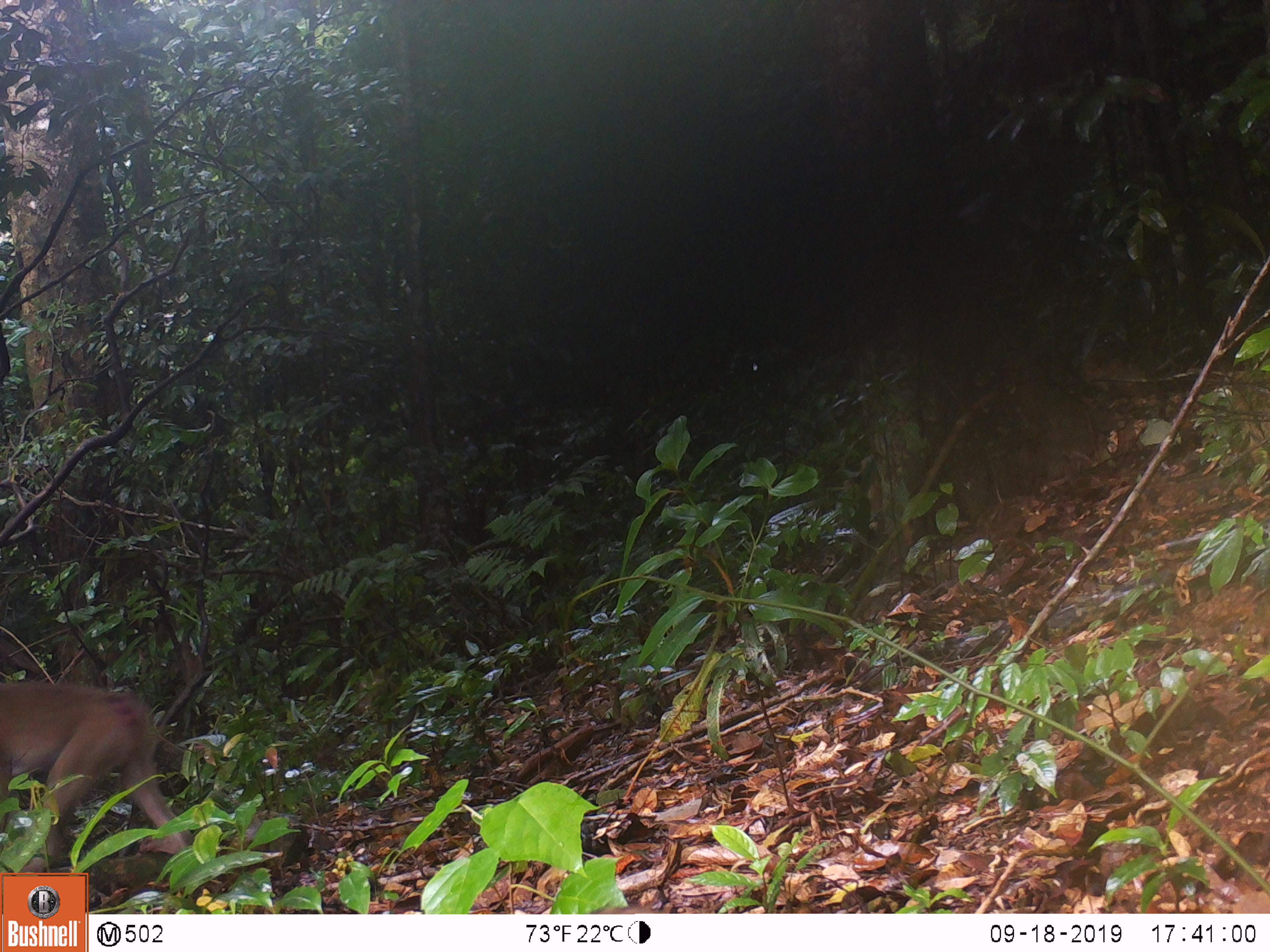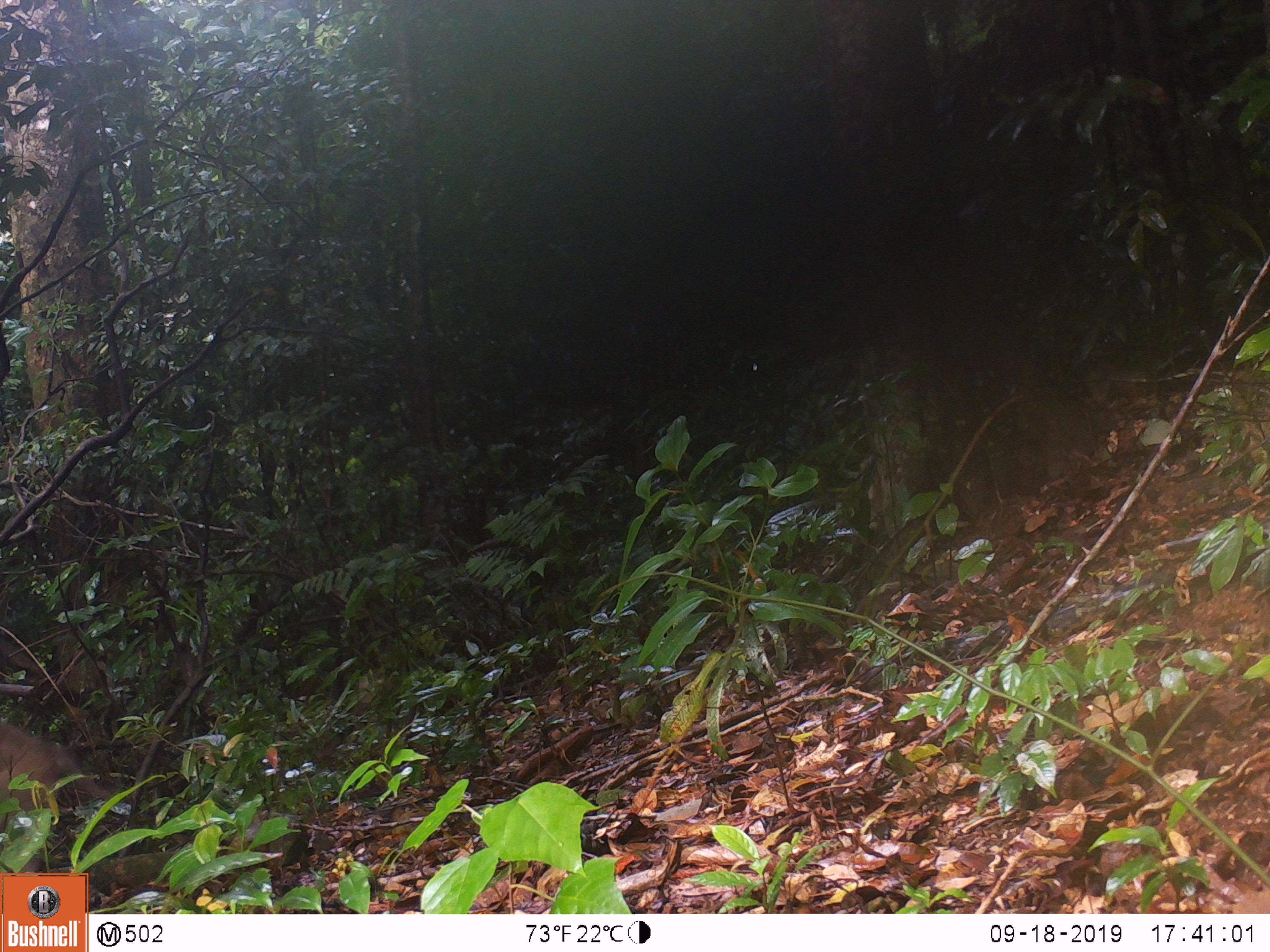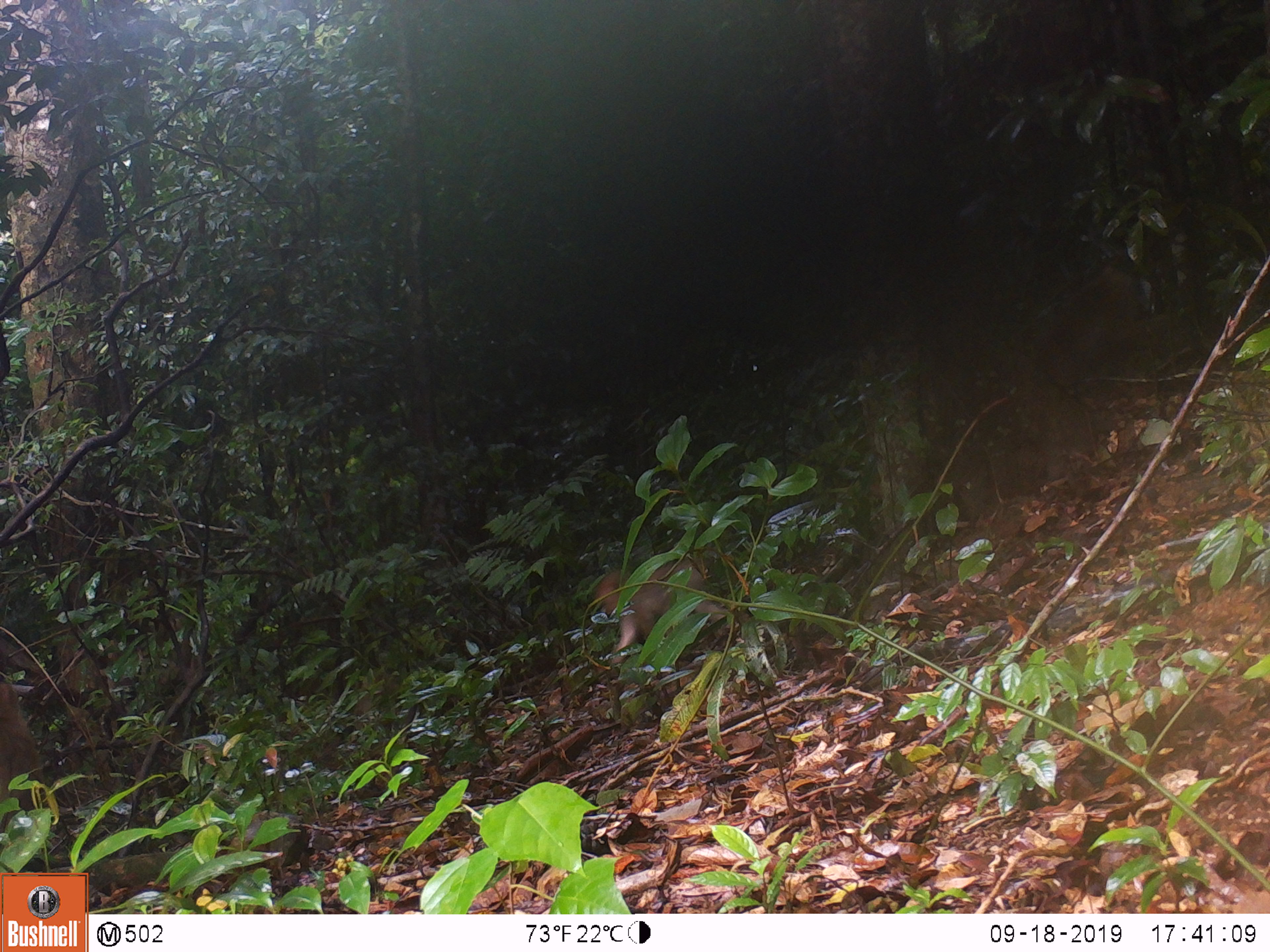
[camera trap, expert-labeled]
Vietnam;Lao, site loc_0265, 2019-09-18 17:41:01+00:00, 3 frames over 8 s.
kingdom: Animalia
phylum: Chordata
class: Mammalia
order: Primates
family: Cercopithecidae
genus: Macaca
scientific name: Macaca nemestrina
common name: pig-tailed macaque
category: pig tailed macaque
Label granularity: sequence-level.